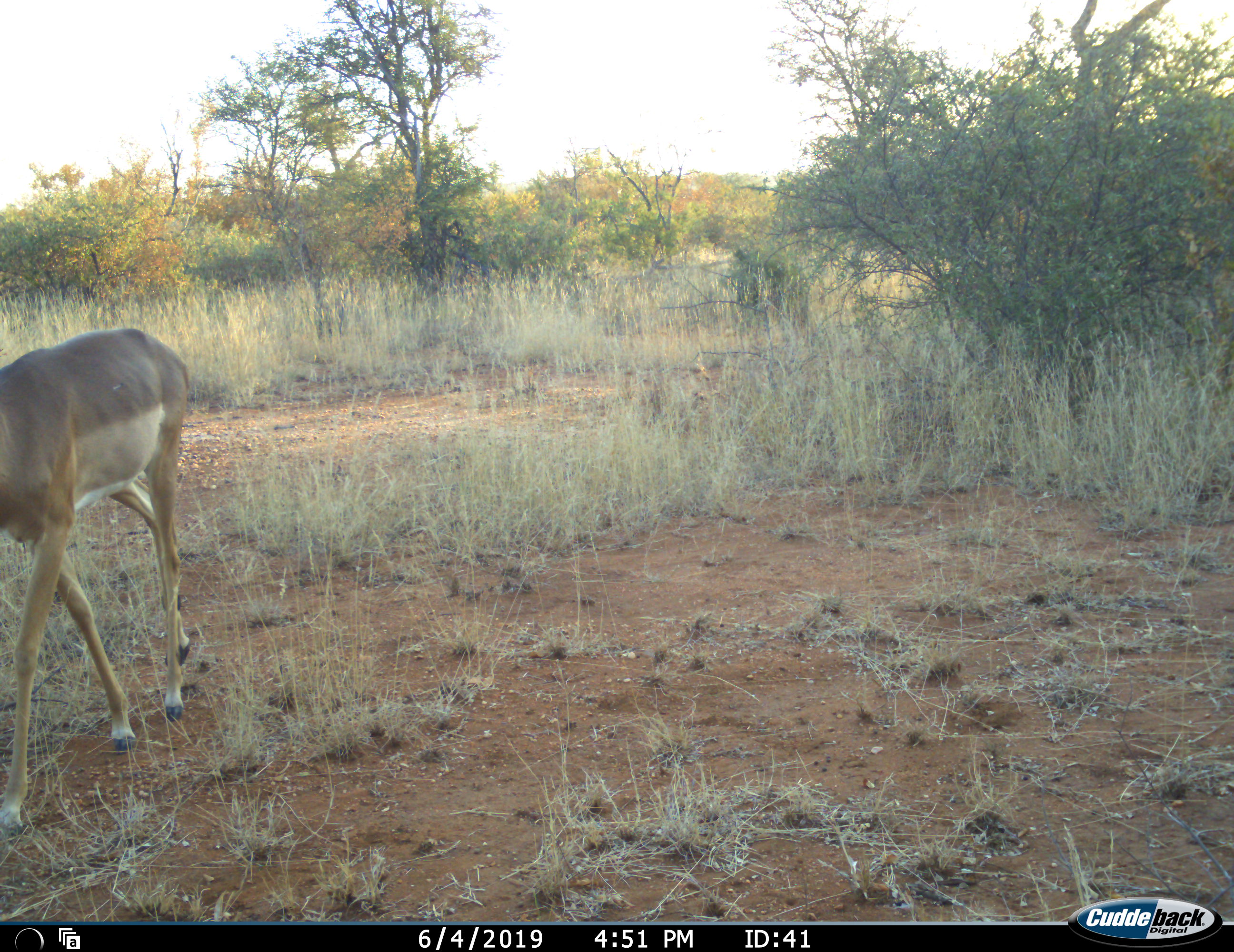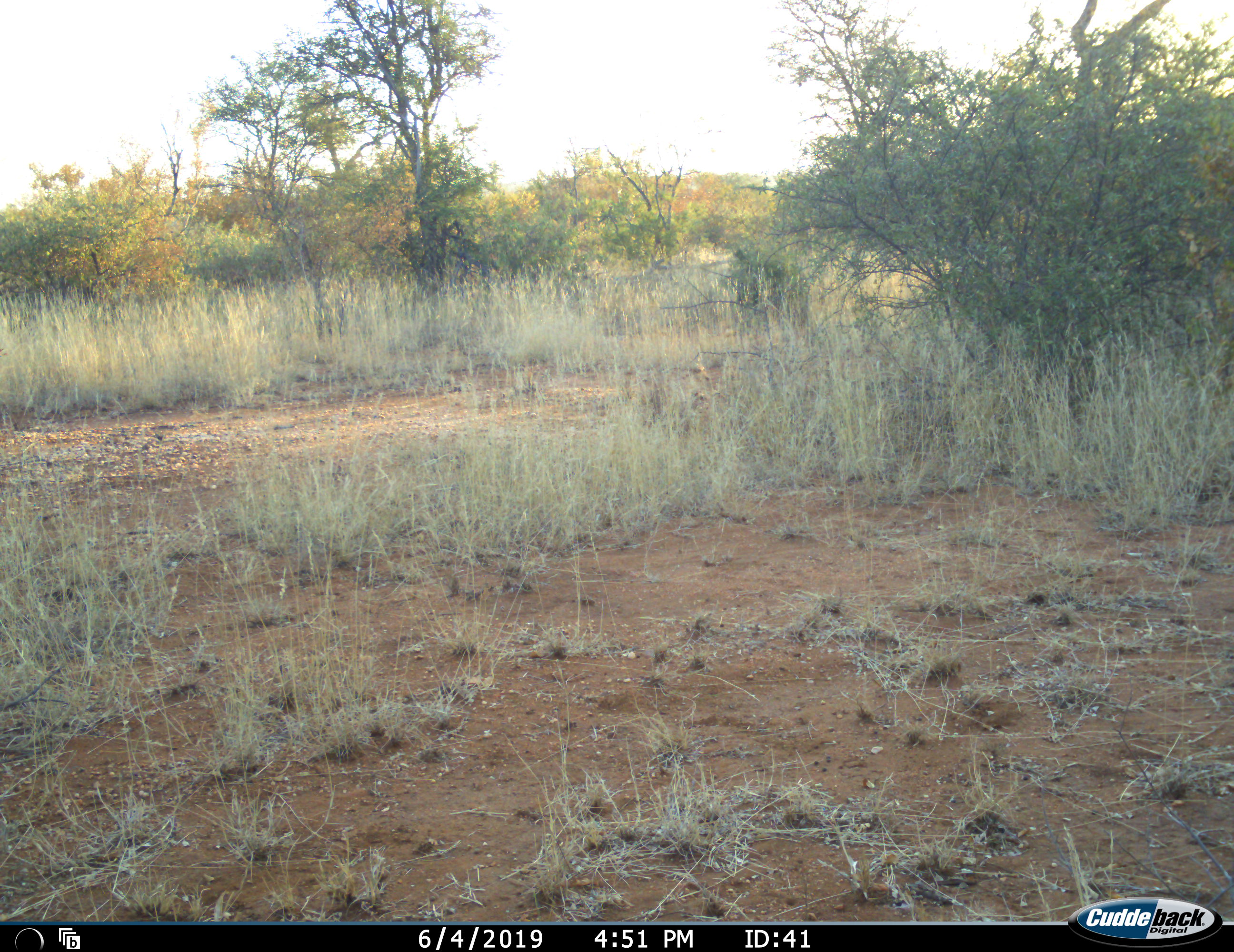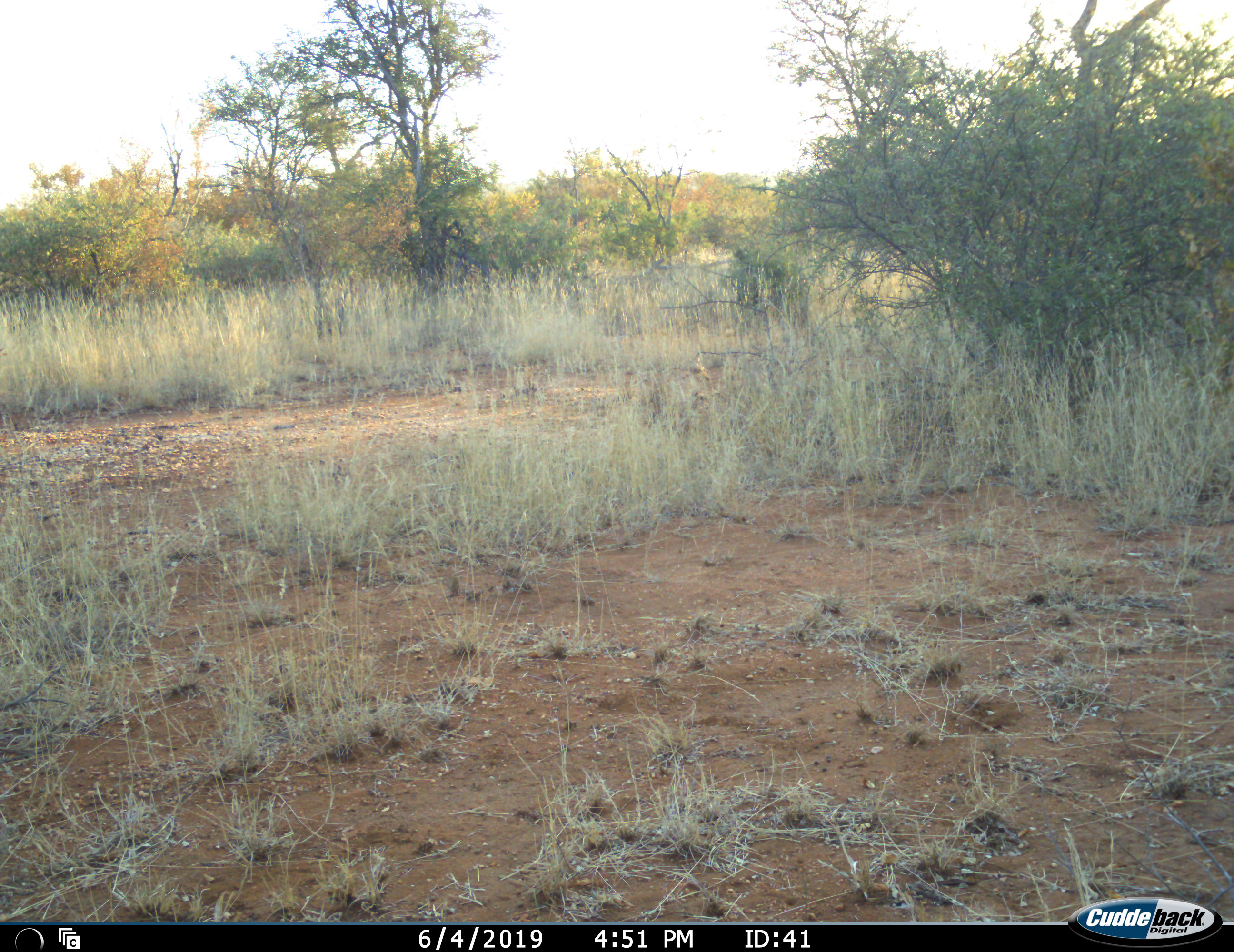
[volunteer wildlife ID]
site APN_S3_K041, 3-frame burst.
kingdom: Animalia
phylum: Chordata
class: Mammalia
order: Artiodactyla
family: Bovidae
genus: Aepyceros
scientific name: Aepyceros melampus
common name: impala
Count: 1.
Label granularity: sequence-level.